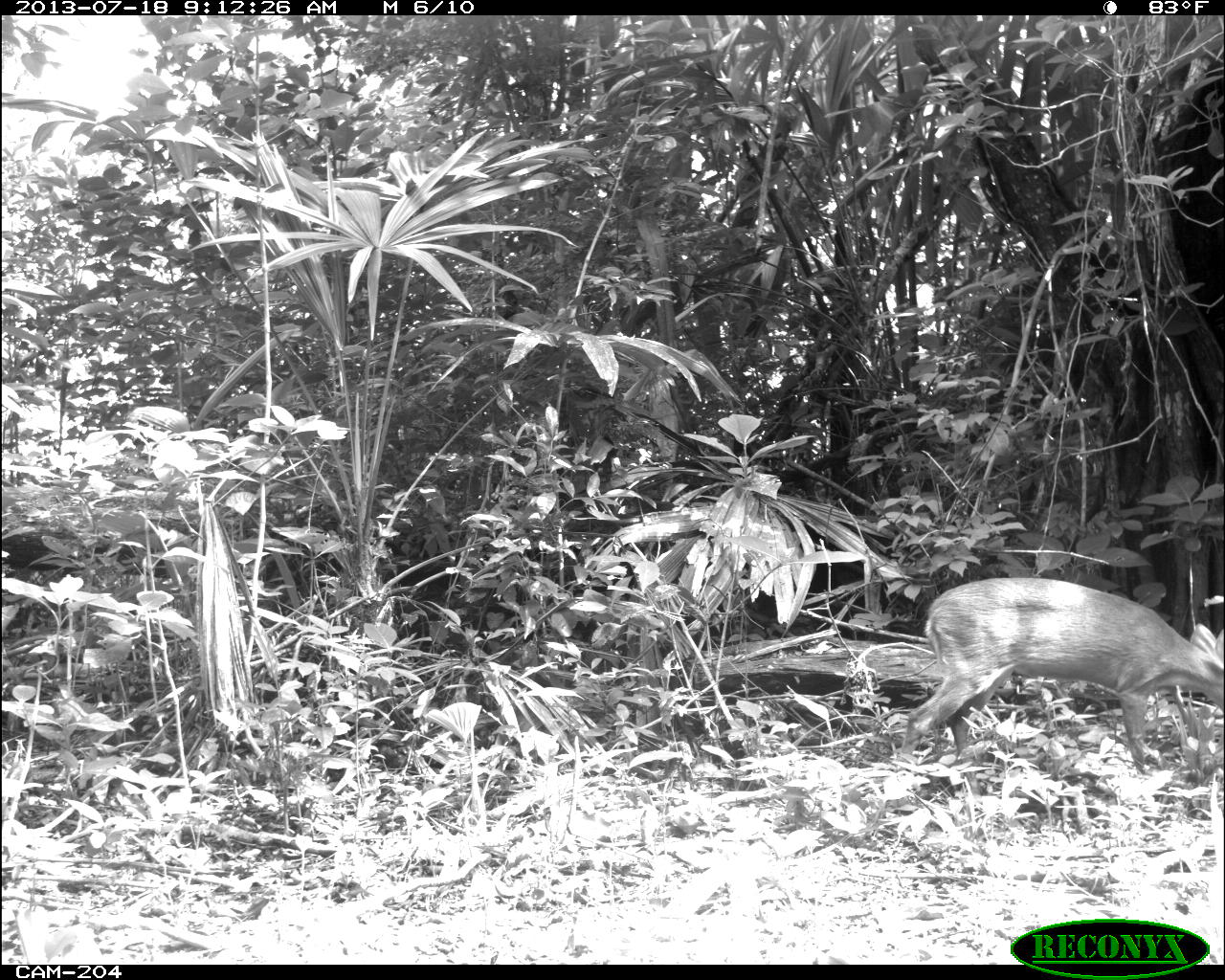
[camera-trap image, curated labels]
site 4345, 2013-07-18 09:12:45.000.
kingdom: Animalia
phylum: Chordata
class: Mammalia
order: Artiodactyla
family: Cervidae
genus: Odocoileus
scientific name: Odocoileus virginianus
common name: white-tailed deer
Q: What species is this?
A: Odocoileus virginianus (white-tailed deer).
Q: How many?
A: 1.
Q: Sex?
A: Female.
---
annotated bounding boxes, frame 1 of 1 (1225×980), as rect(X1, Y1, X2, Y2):
odocoileus virginianus: rect(901, 577, 1225, 796)